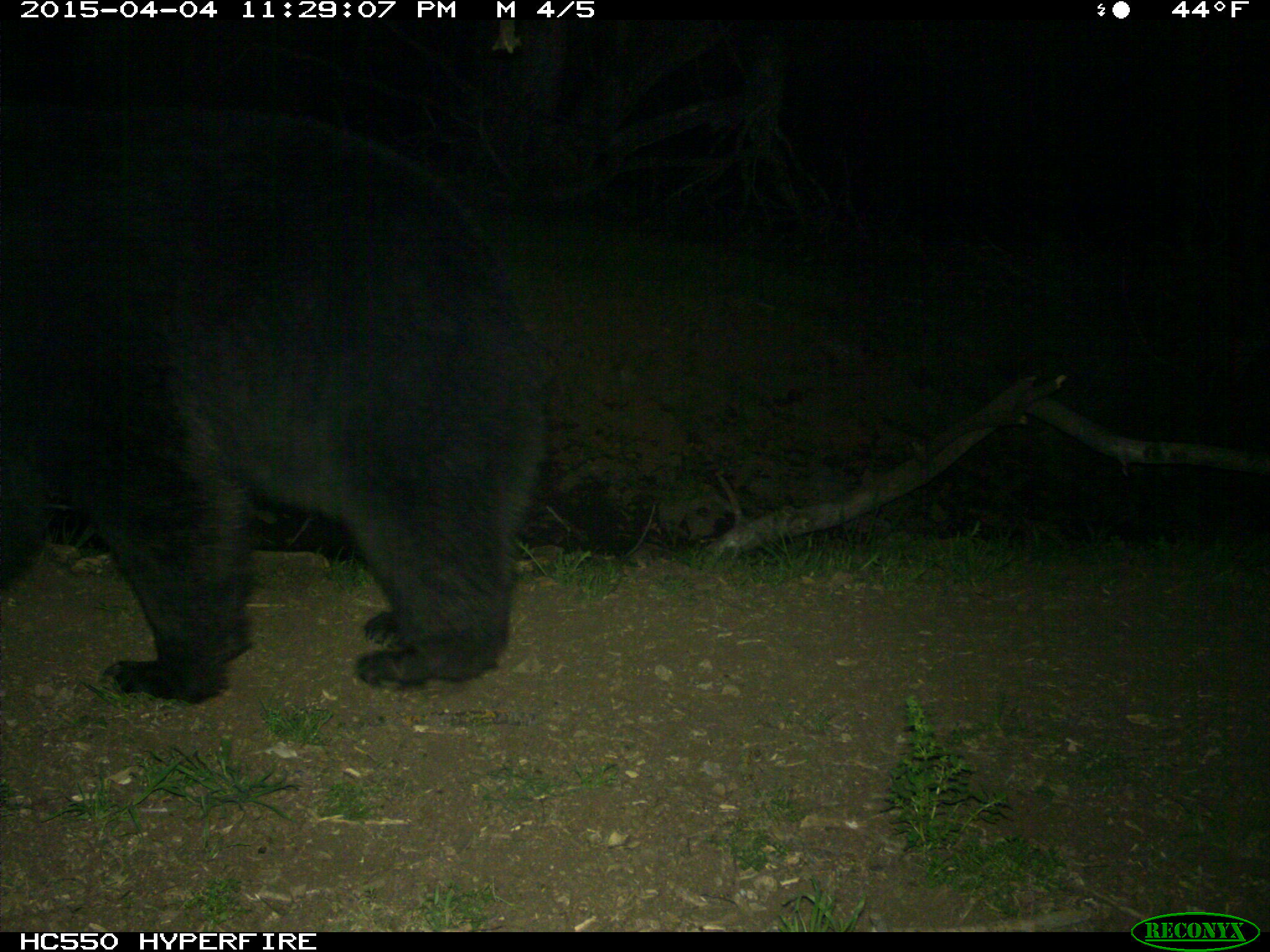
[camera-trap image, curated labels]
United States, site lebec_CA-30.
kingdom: Animalia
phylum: Chordata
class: Mammalia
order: Carnivora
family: Ursidae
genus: Ursus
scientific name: Ursus americanus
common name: american black bear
Ursus americanus (american black bear).